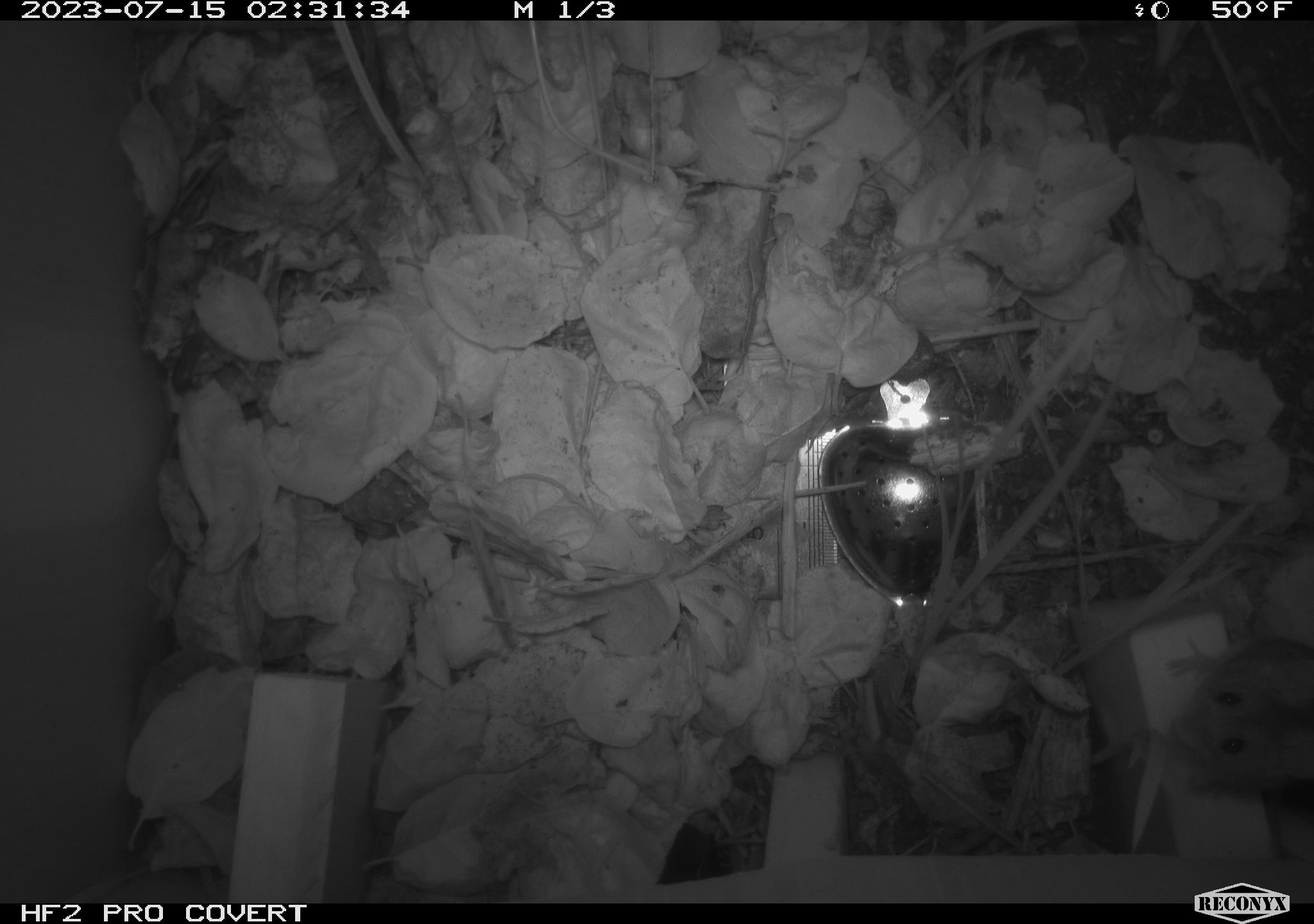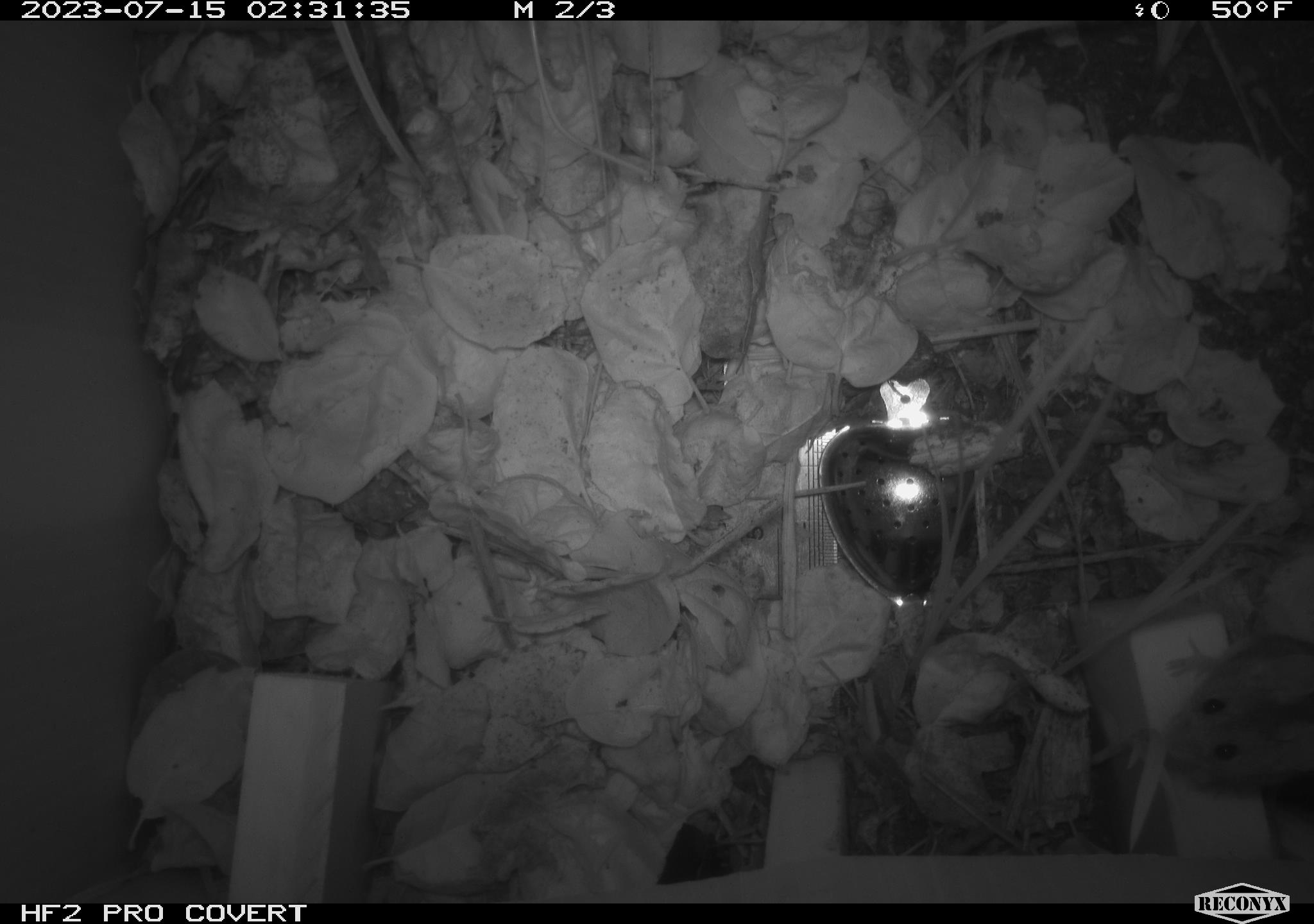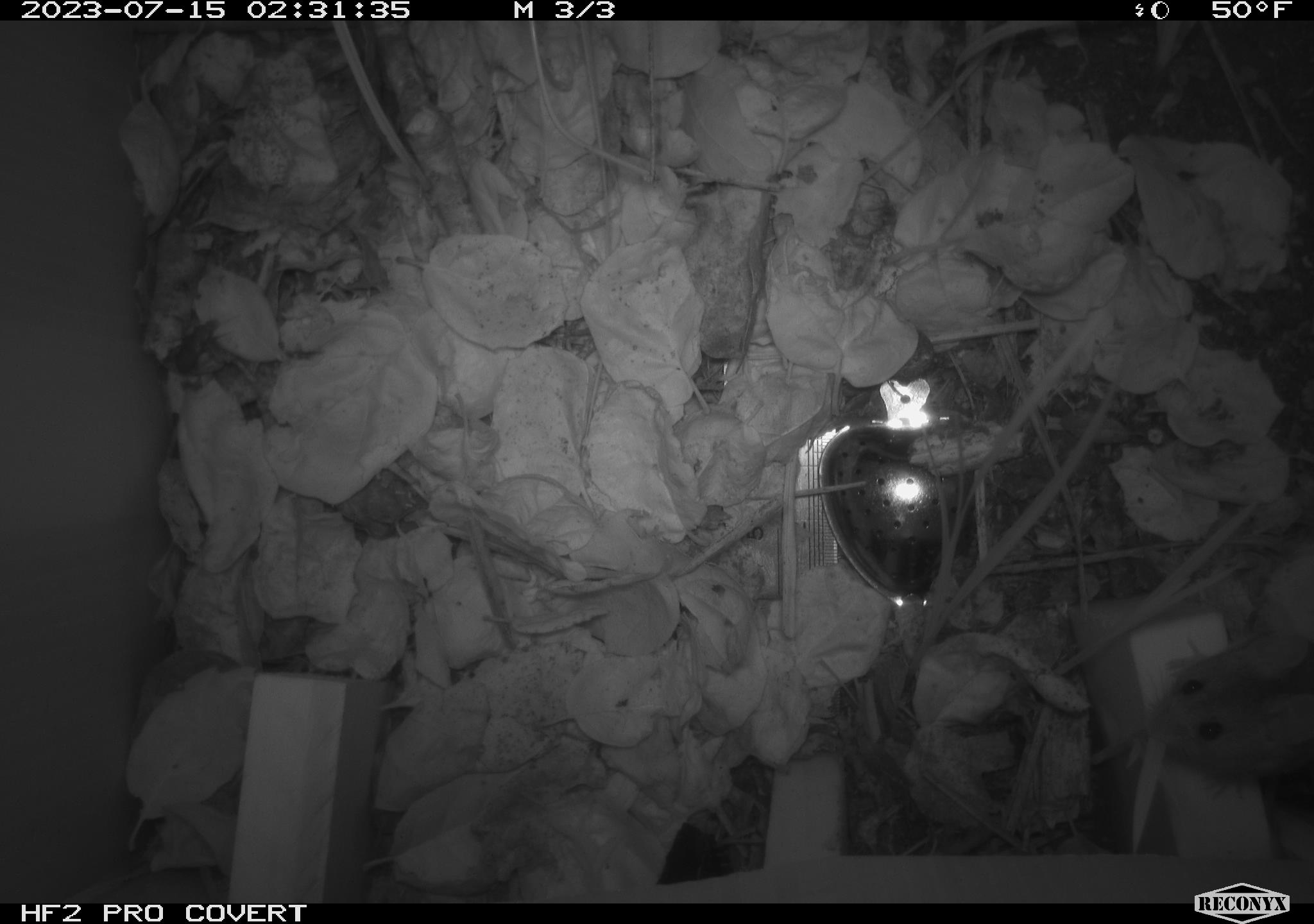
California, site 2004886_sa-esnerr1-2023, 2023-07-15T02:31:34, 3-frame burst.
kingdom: Animalia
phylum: Chordata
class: Mammalia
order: Rodentia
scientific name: Rodentia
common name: mouse species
Mouse species (Rodentia).